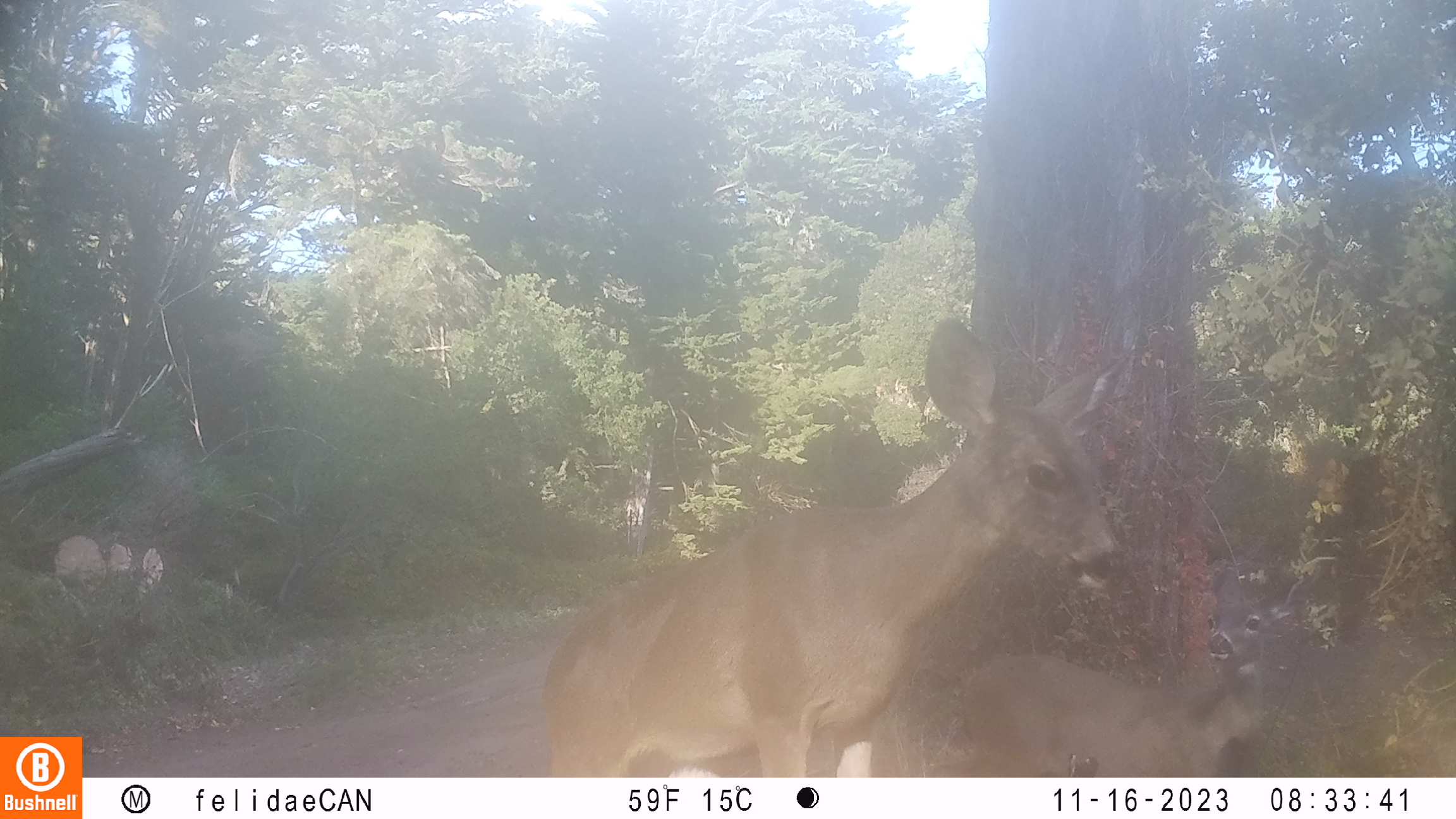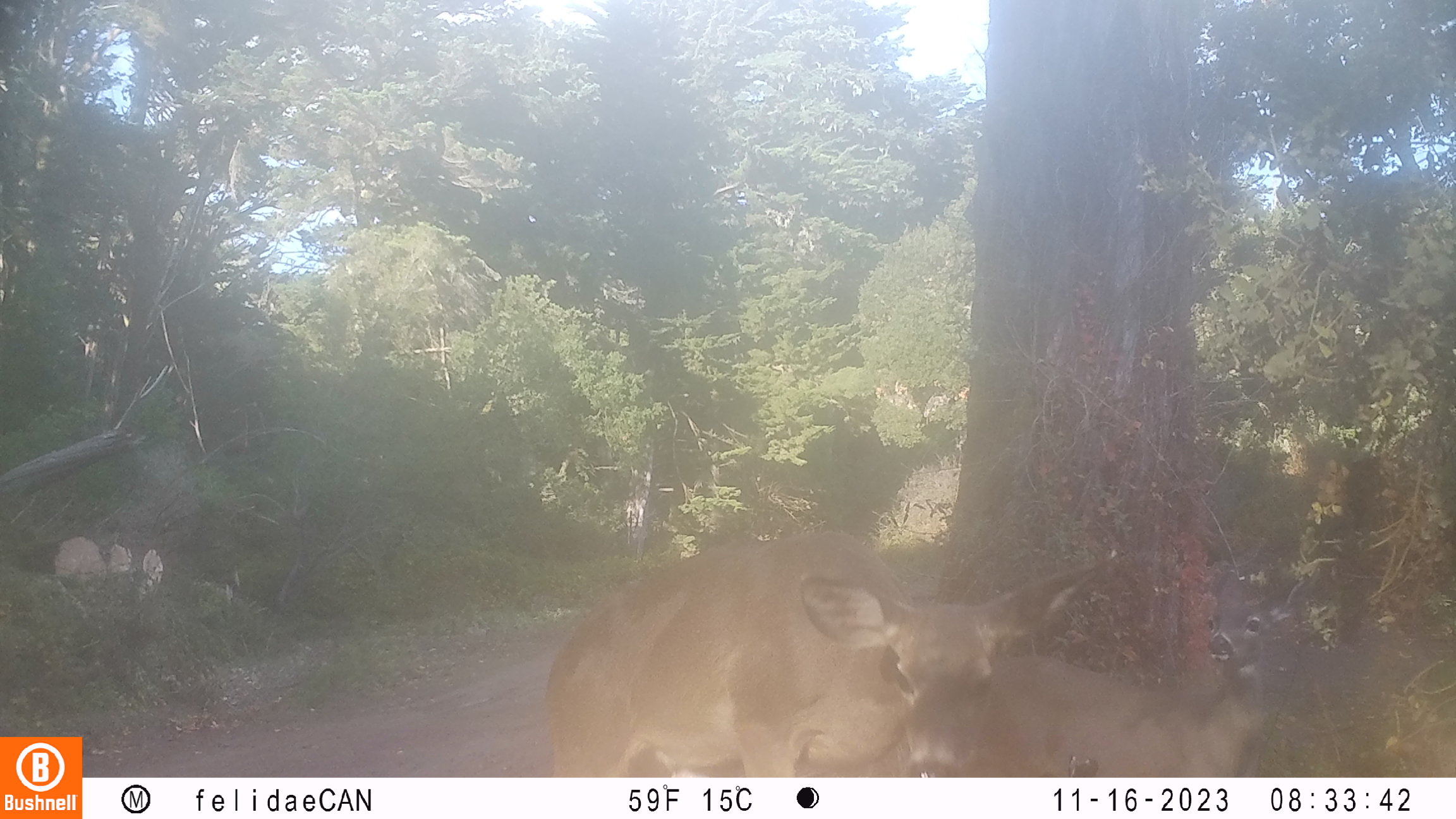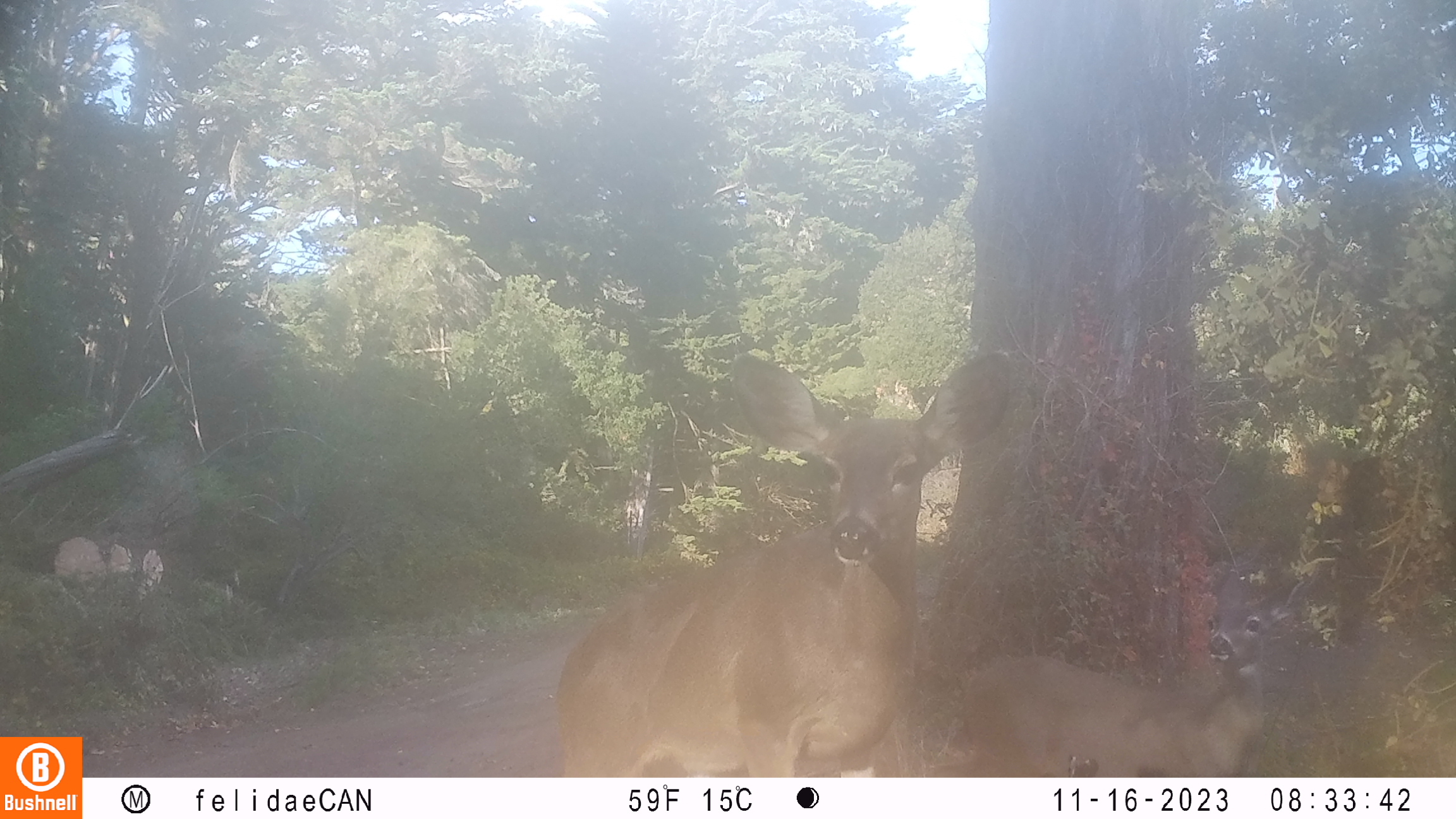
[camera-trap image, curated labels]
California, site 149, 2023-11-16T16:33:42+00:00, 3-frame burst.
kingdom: Animalia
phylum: Chordata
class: Mammalia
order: Artiodactyla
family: Cervidae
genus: Odocoileus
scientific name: Odocoileus hemionus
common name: mule deer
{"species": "mule deer (Odocoileus hemionus)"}